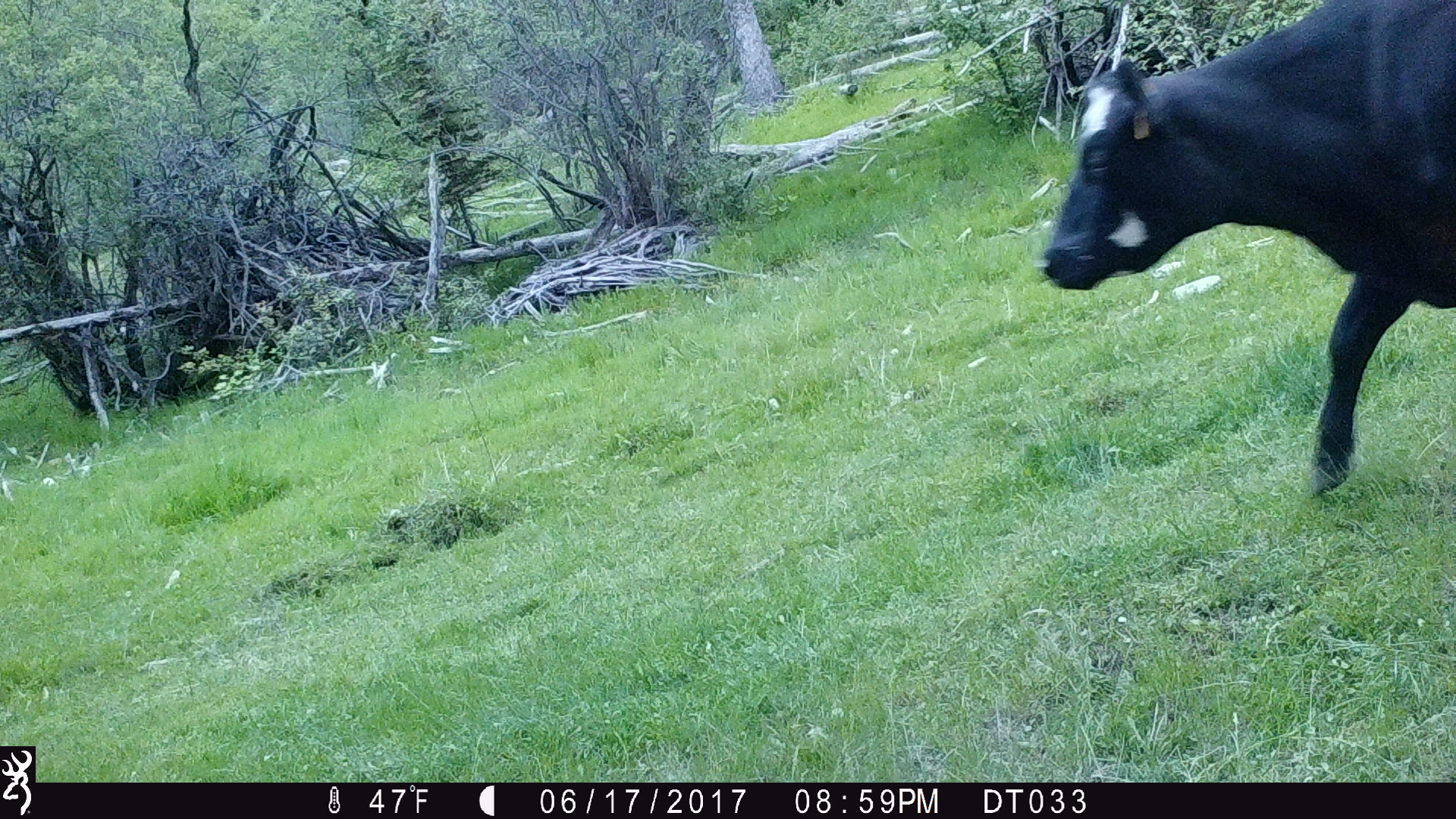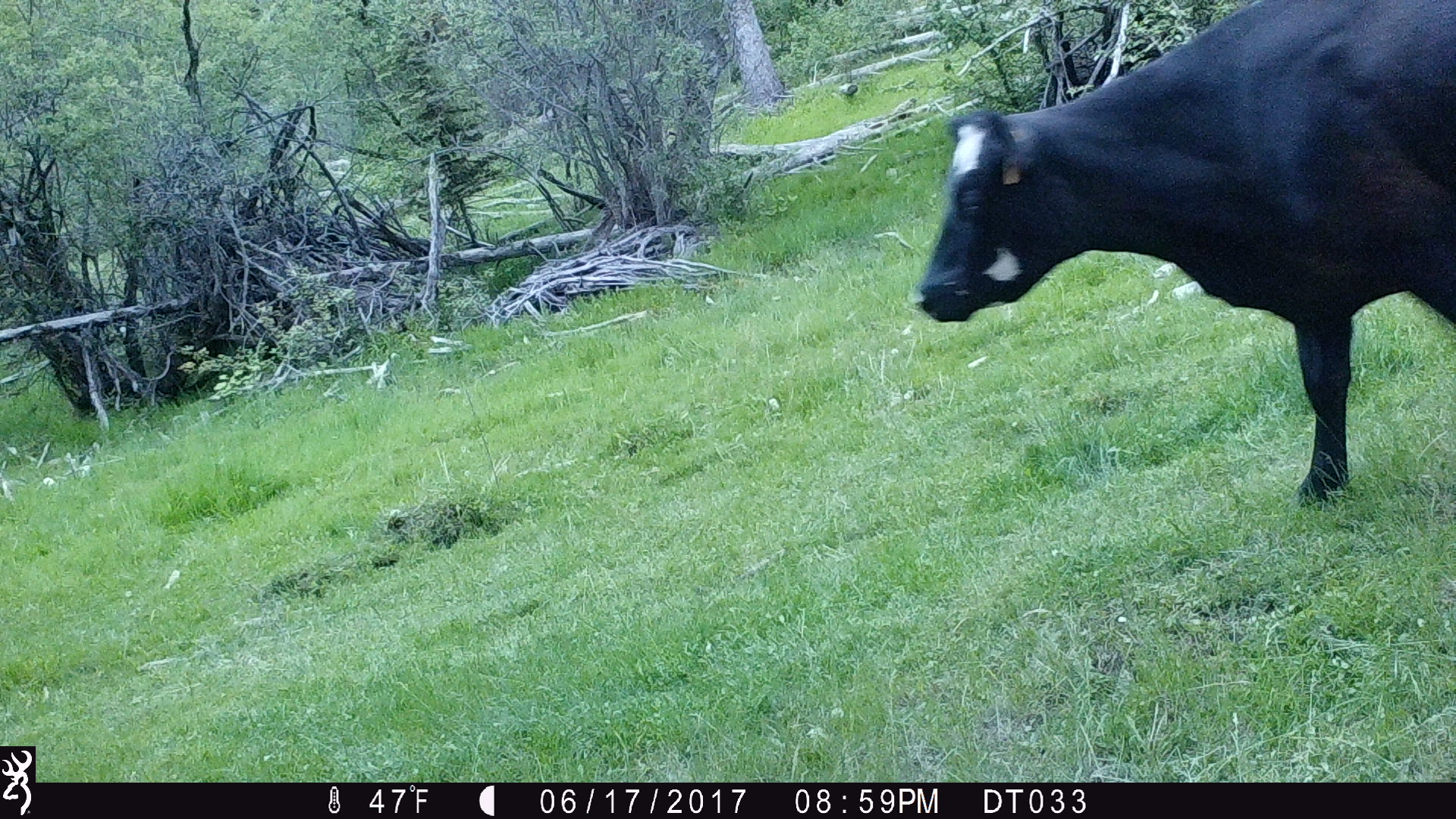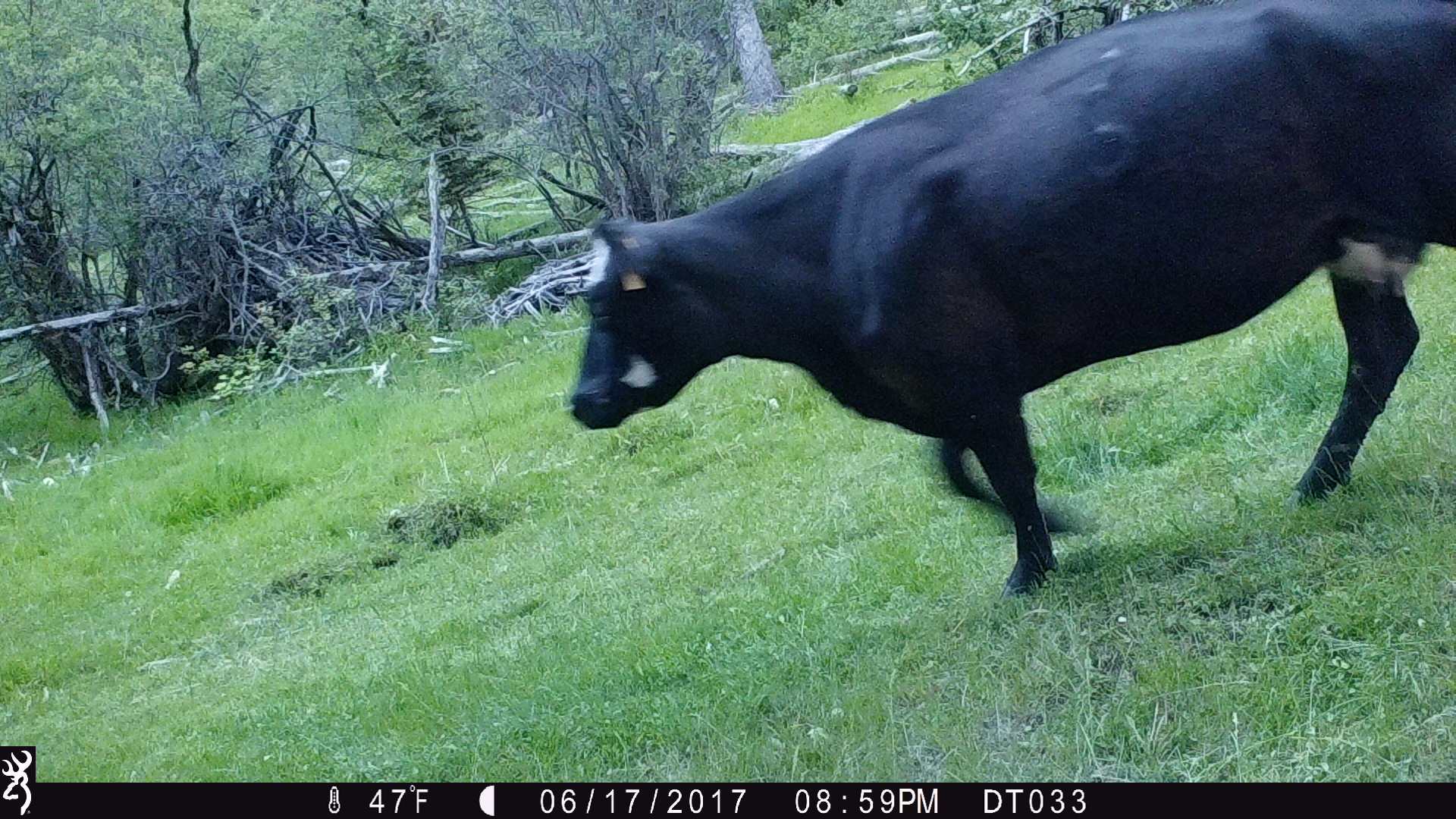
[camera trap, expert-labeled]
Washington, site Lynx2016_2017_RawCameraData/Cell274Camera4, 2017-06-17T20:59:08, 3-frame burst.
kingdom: Animalia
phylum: Chordata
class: Mammalia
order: Artiodactyla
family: Bovidae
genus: Bos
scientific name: Bos taurus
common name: domestic cattle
Domestic cattle (Bos taurus). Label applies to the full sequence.